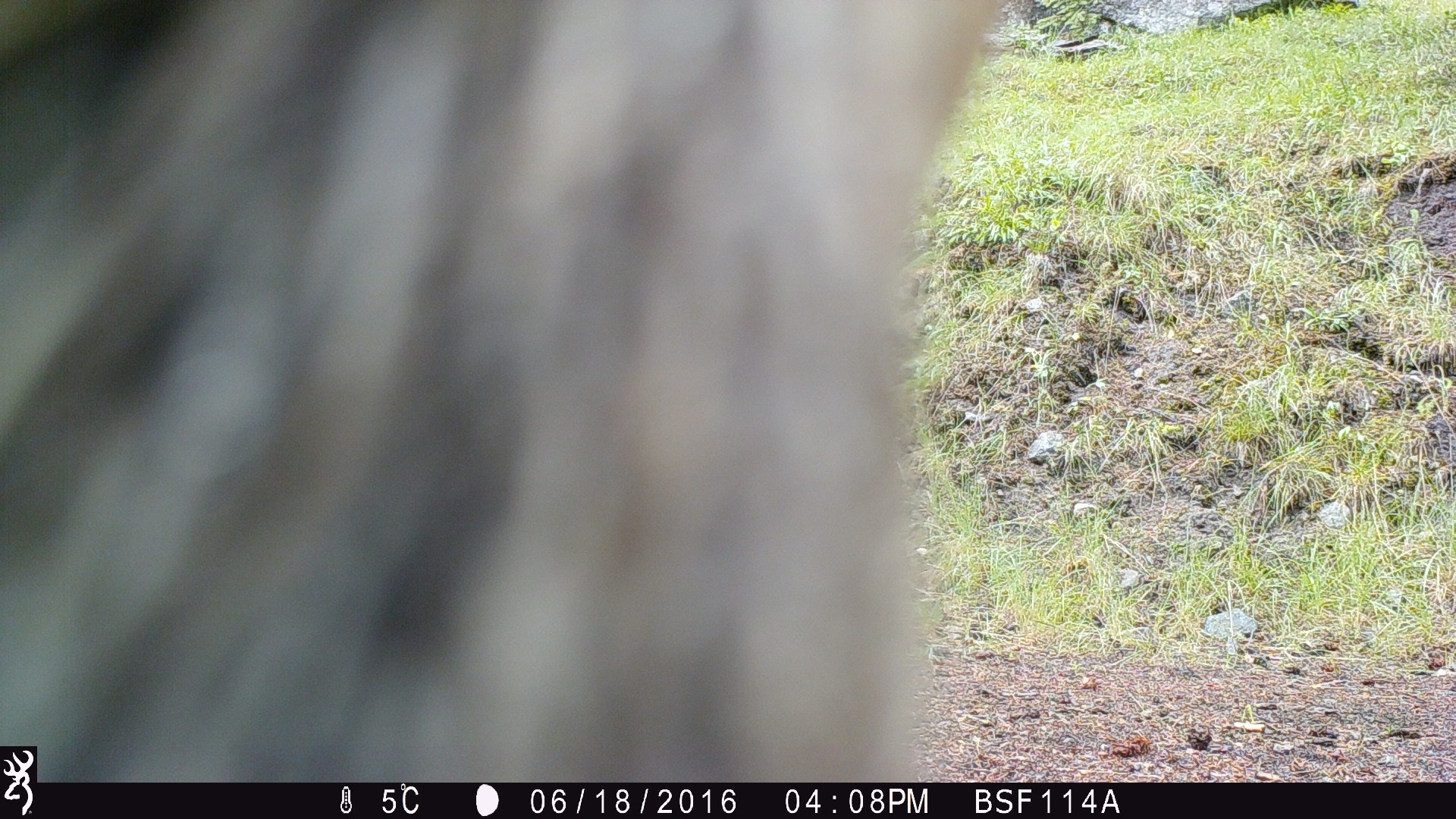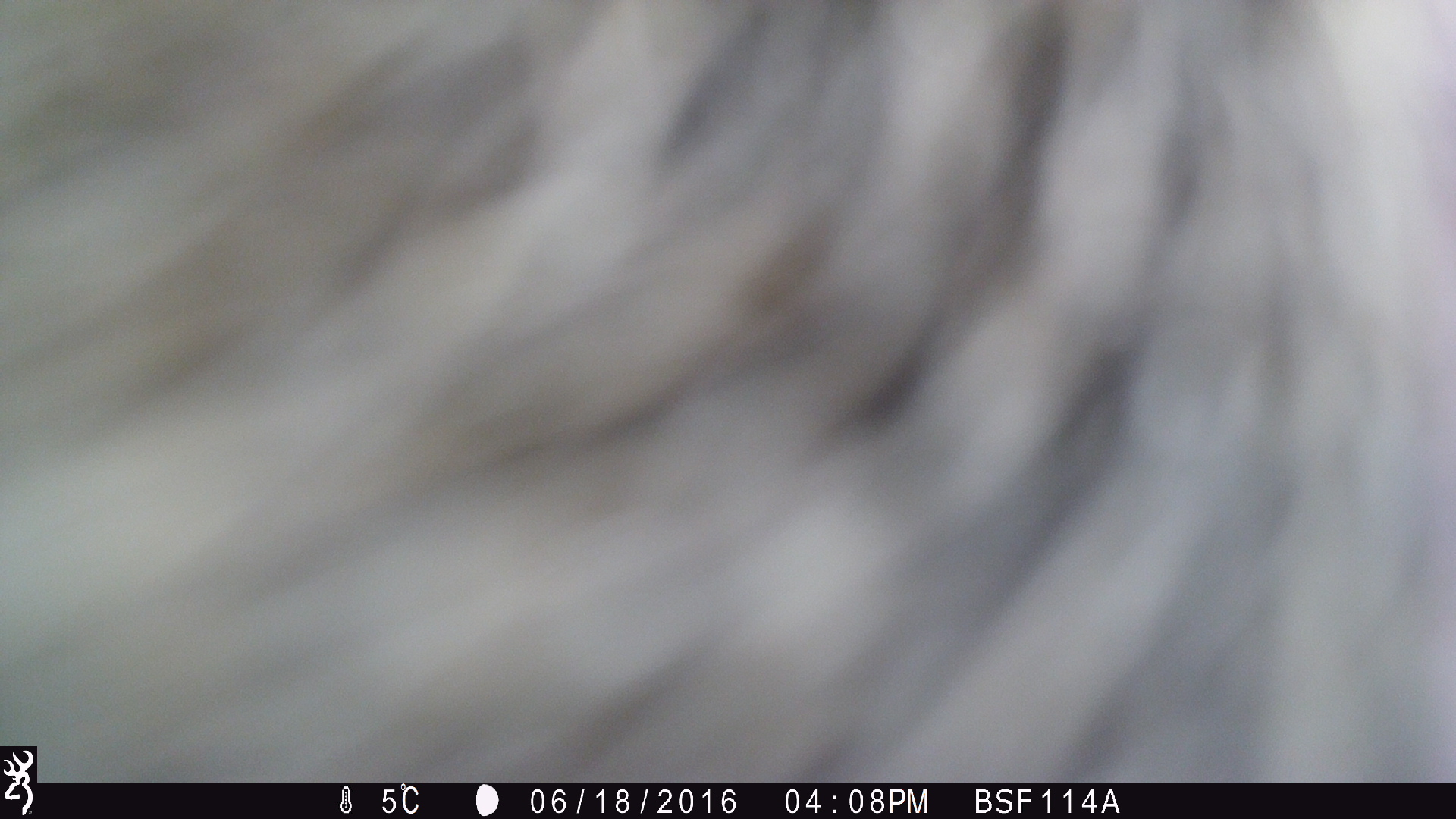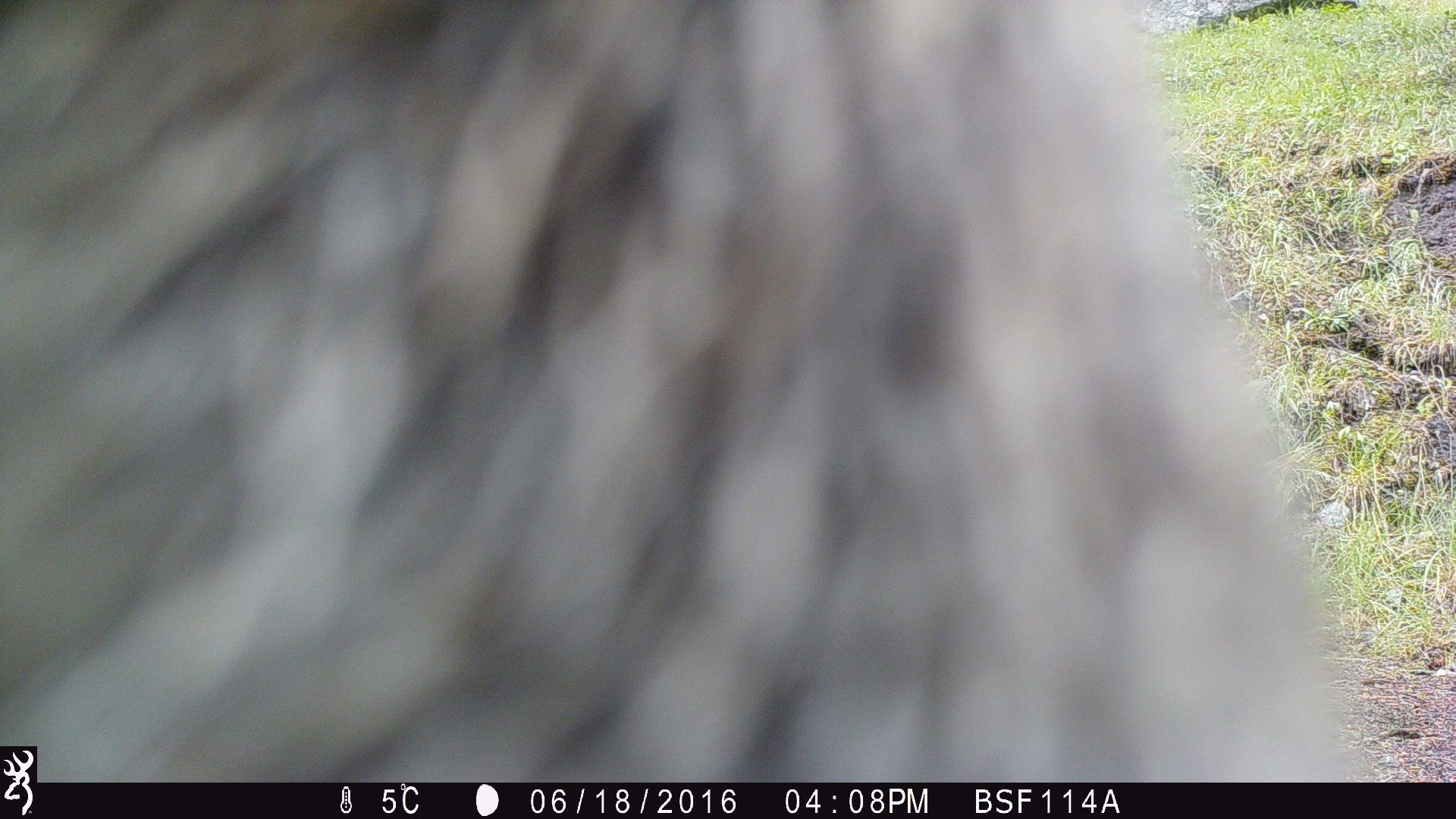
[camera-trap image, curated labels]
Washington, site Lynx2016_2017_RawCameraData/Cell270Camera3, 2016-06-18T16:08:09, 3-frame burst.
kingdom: Animalia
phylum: Chordata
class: Mammalia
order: Artiodactyla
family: Bovidae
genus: Bos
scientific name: Bos taurus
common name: domestic cattle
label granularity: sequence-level